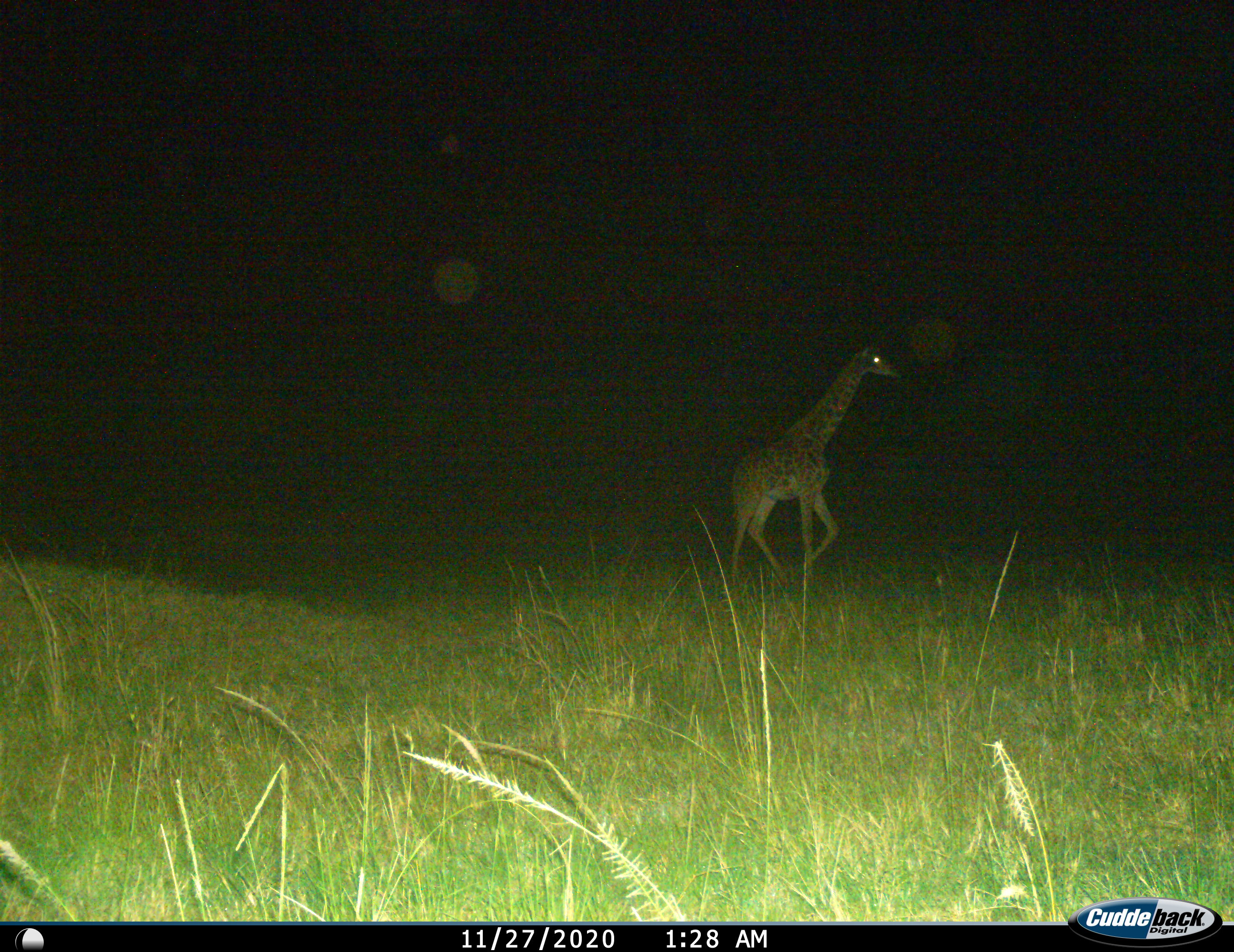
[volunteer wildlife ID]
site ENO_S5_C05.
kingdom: Animalia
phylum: Chordata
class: Mammalia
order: Artiodactyla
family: Giraffidae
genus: Giraffa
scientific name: Giraffa camelopardalis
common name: giraffe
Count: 1.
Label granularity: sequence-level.